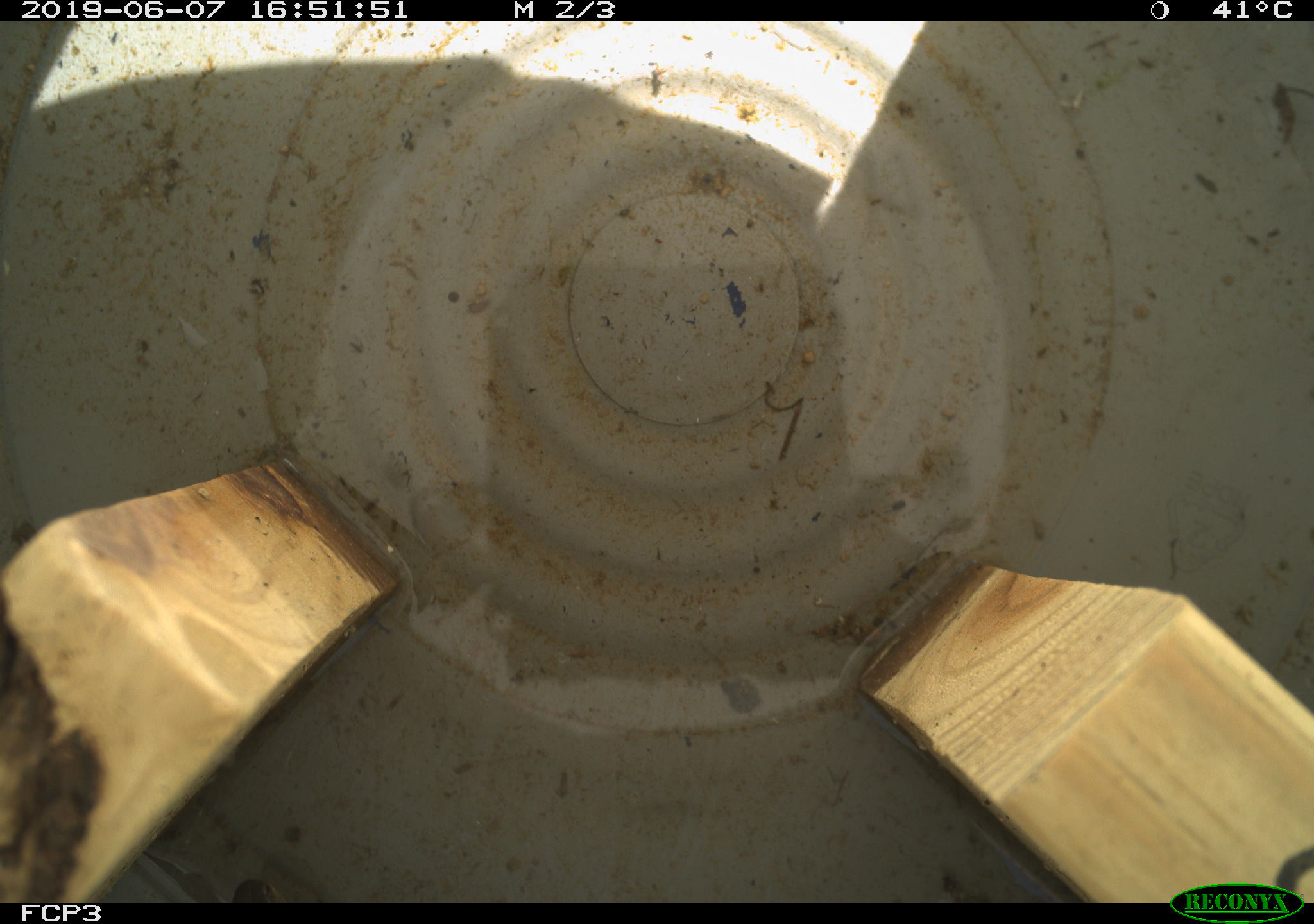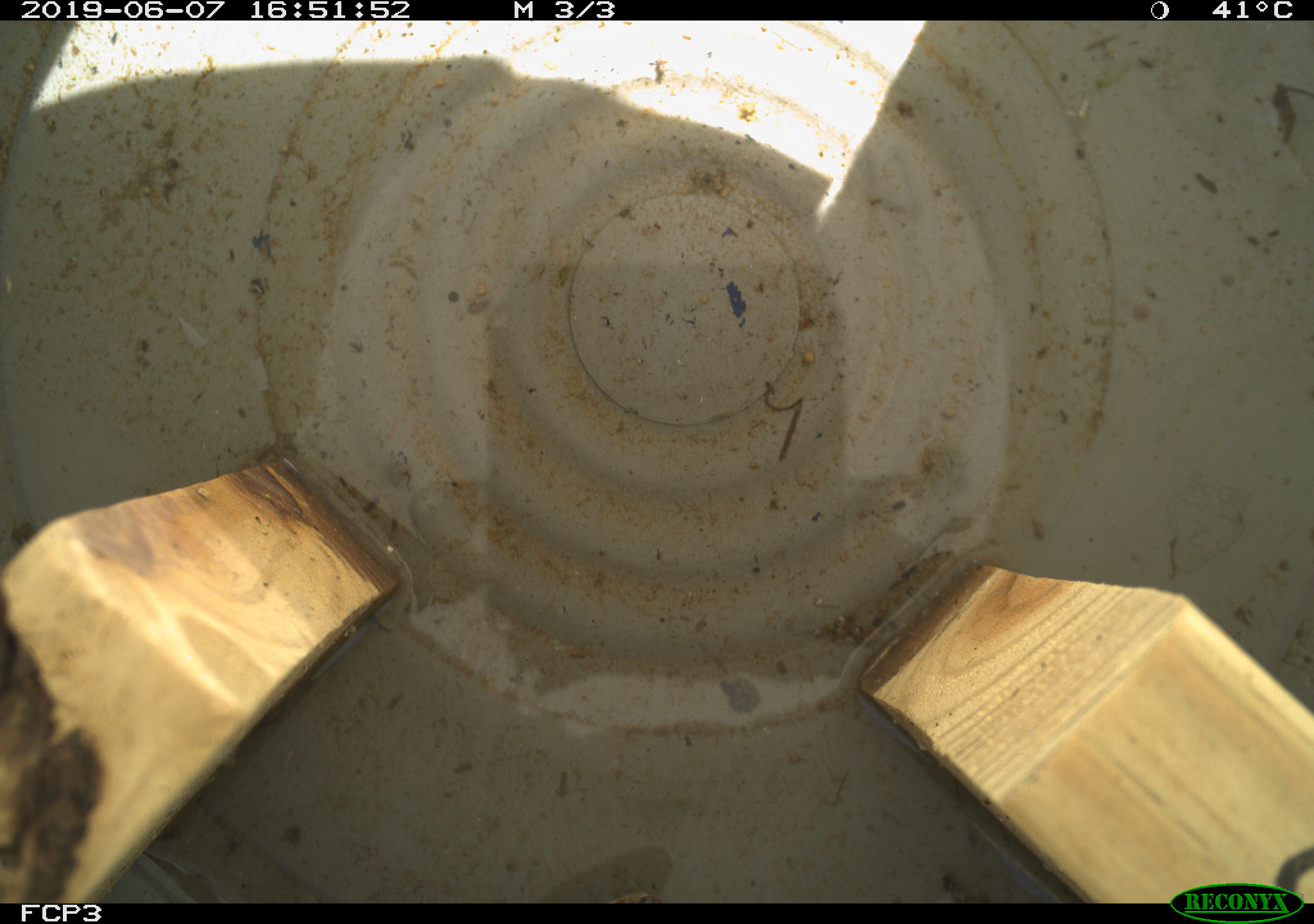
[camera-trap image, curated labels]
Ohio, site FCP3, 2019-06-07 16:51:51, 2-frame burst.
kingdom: Animalia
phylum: Chordata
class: Reptilia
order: Squamata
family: Colubridae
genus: Thamnophis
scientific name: Thamnophis sirtalis sirtalis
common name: eastern gartersnake